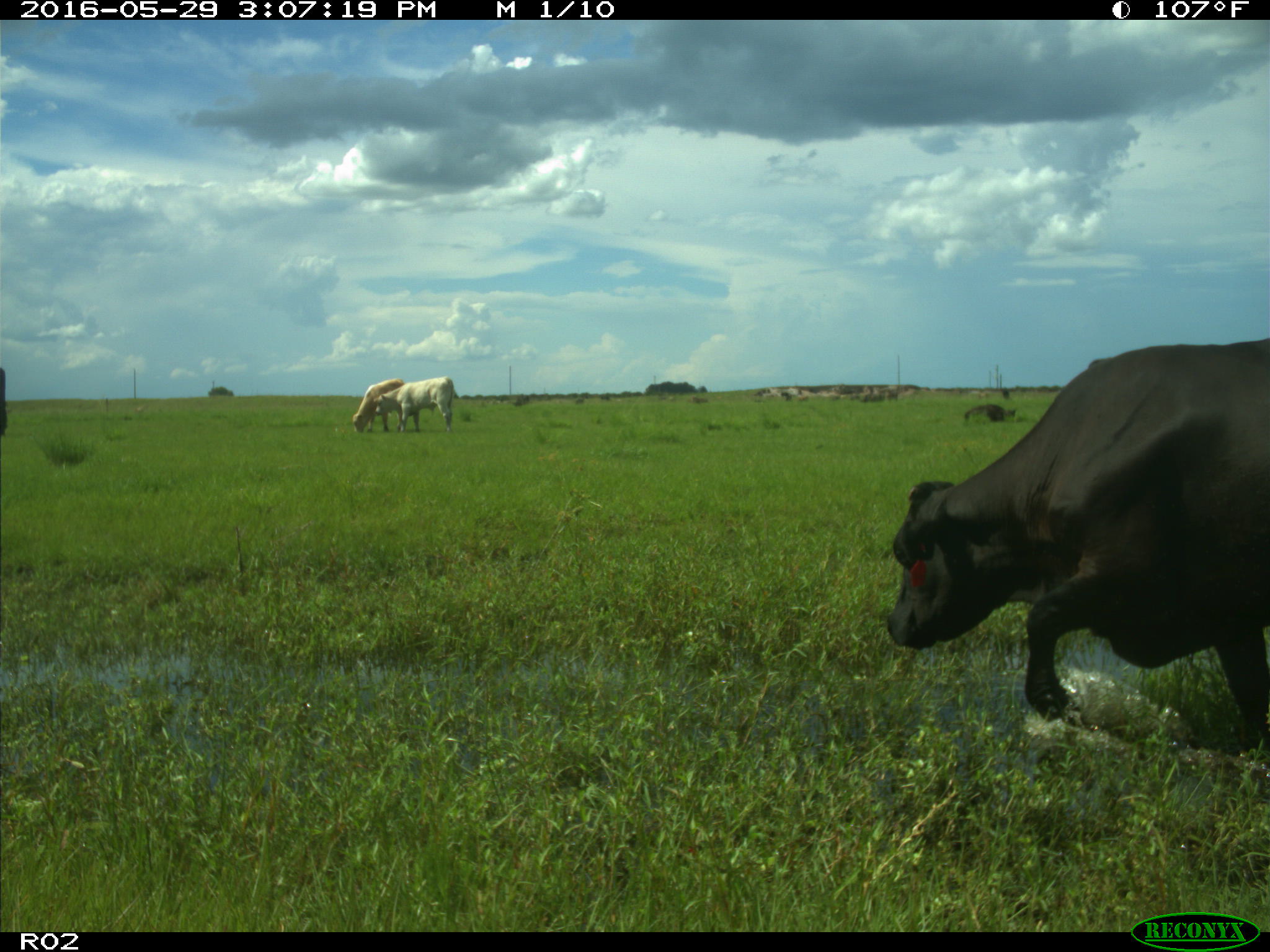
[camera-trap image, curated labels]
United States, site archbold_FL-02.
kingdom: Animalia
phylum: Chordata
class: Mammalia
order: Artiodactyla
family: Bovidae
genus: Bos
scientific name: Bos taurus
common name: domestic cow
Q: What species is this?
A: Bos taurus (domestic cow).